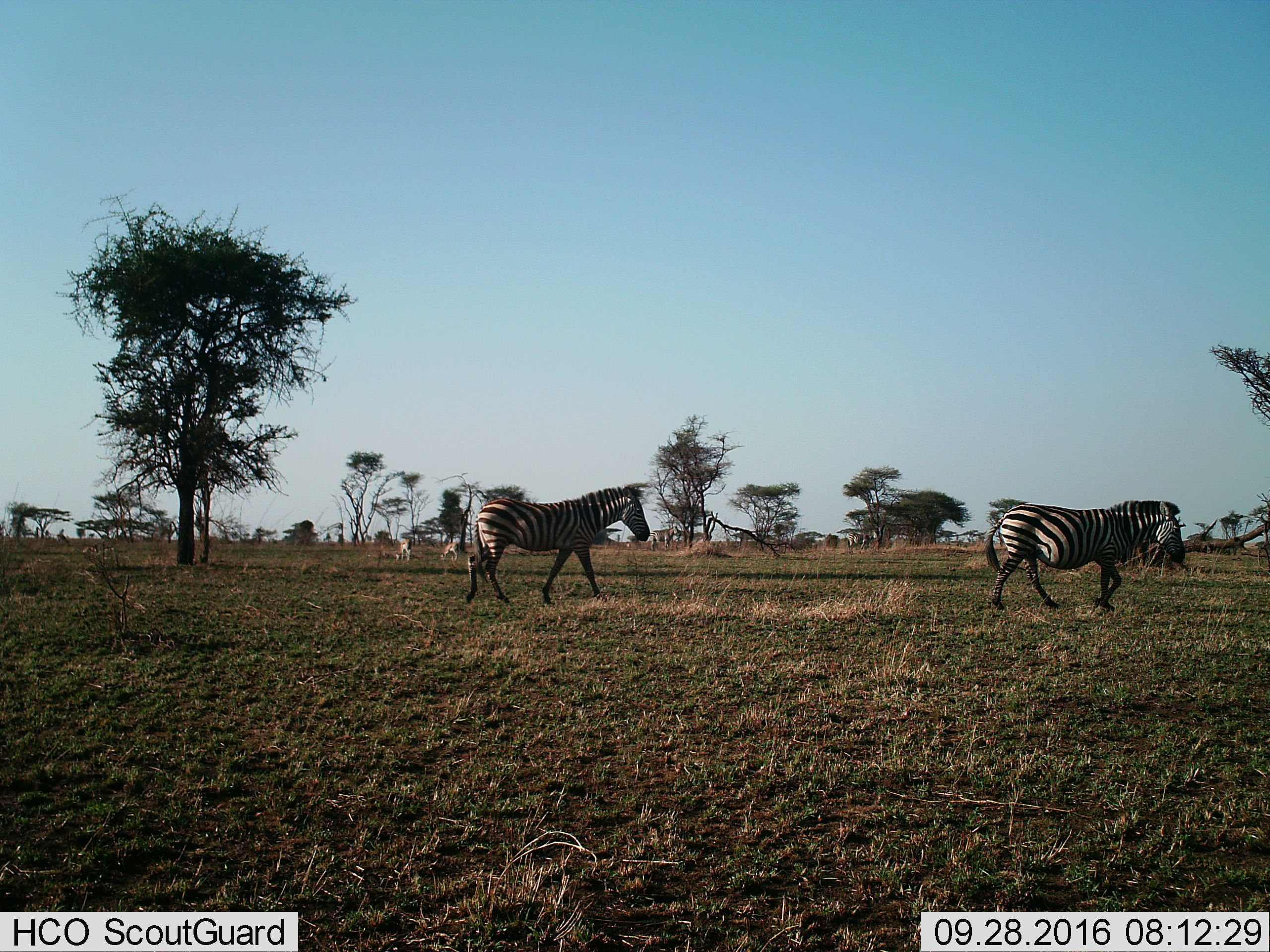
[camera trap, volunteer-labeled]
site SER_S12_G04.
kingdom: Animalia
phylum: Chordata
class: Mammalia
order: Perissodactyla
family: Equidae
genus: Equus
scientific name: Equus quagga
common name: plains zebra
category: zebraplains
Zebraplains (plains zebra) (Equus quagga), count 3. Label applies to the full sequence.